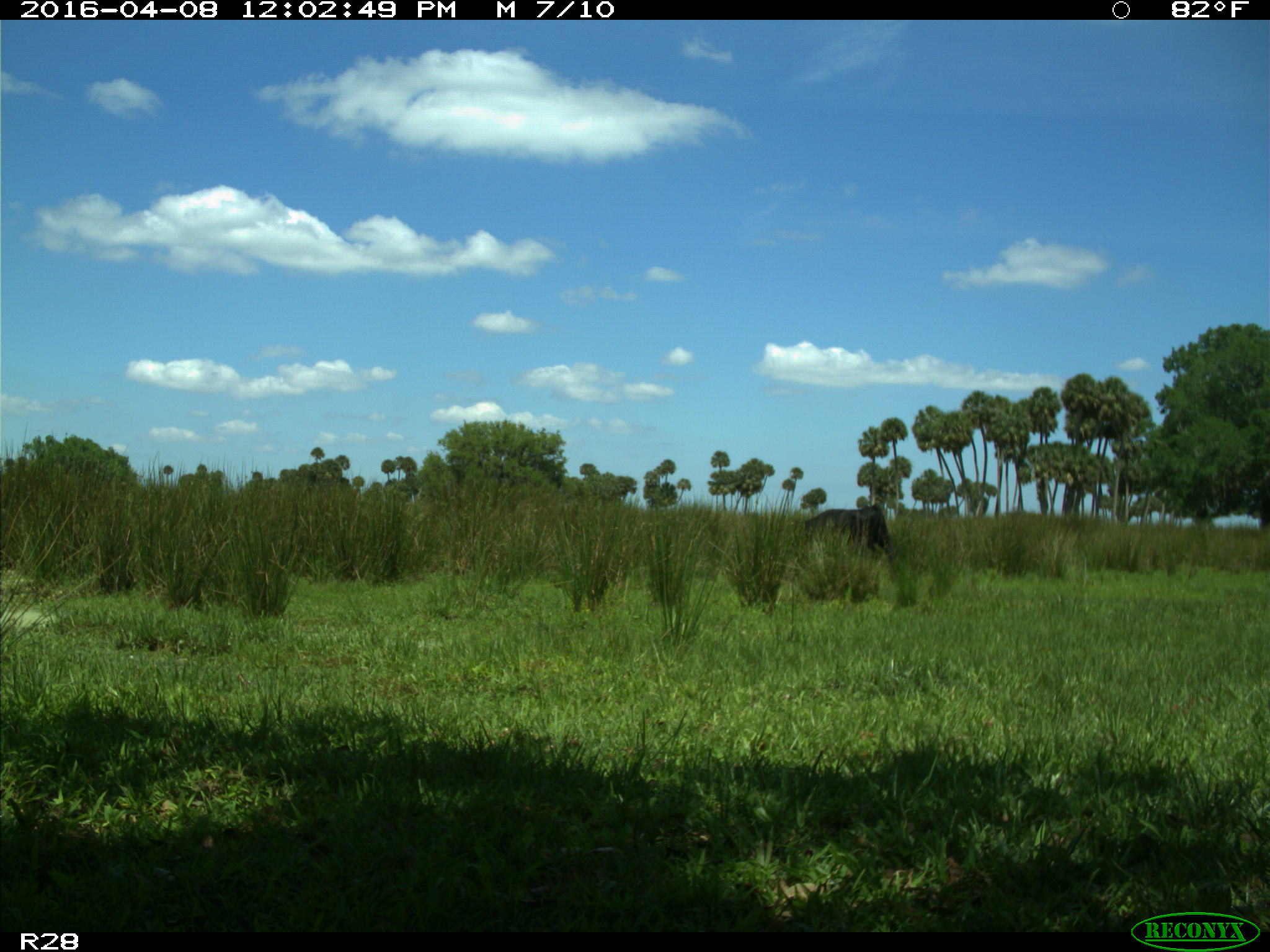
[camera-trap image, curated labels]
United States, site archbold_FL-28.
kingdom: Animalia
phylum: Chordata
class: Mammalia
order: Artiodactyla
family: Bovidae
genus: Bos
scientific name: Bos taurus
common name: domestic cow